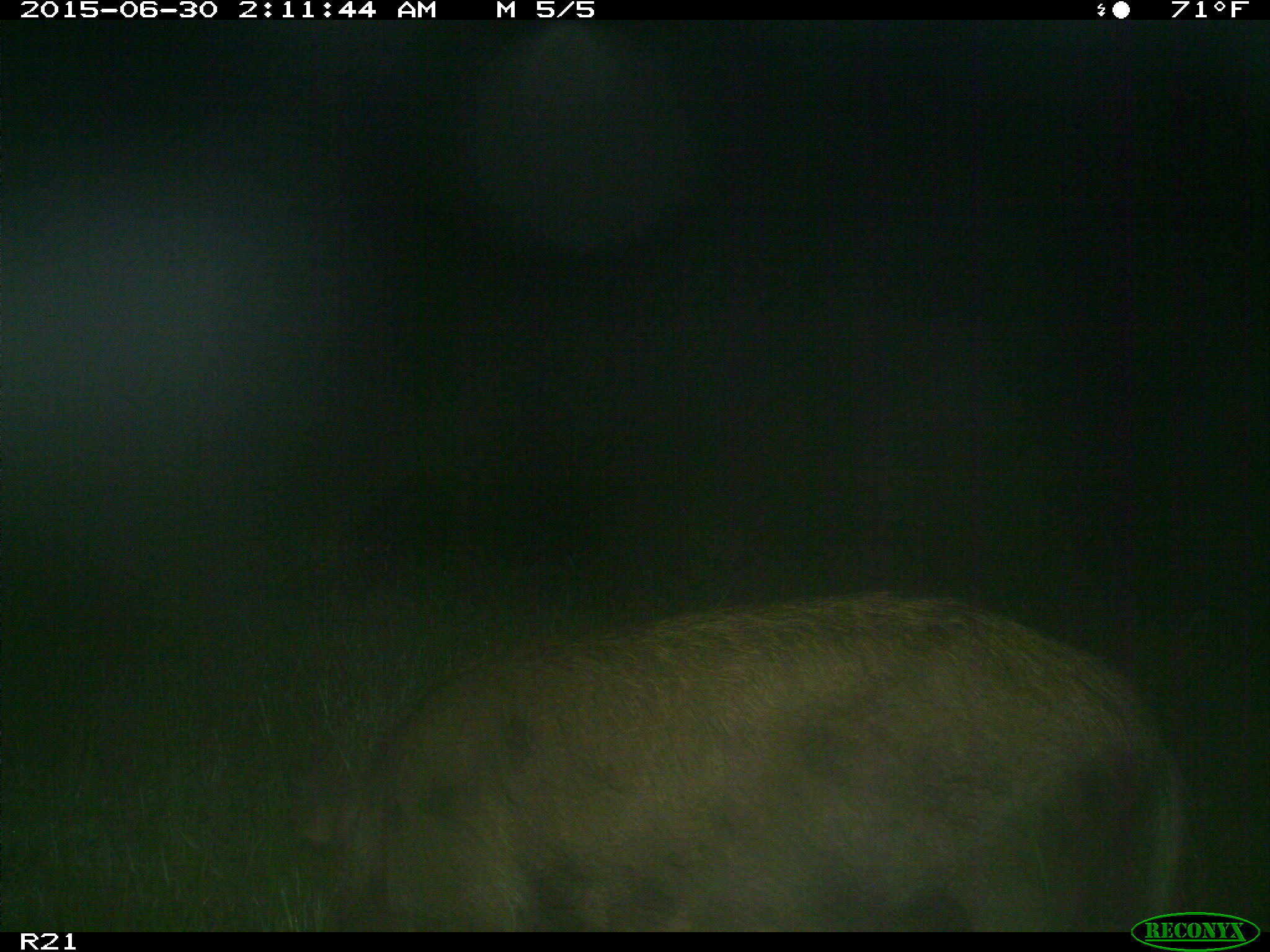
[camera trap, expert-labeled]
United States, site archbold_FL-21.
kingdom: Animalia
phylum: Chordata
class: Mammalia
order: Artiodactyla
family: Suidae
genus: Sus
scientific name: Sus scrofa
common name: wild boar